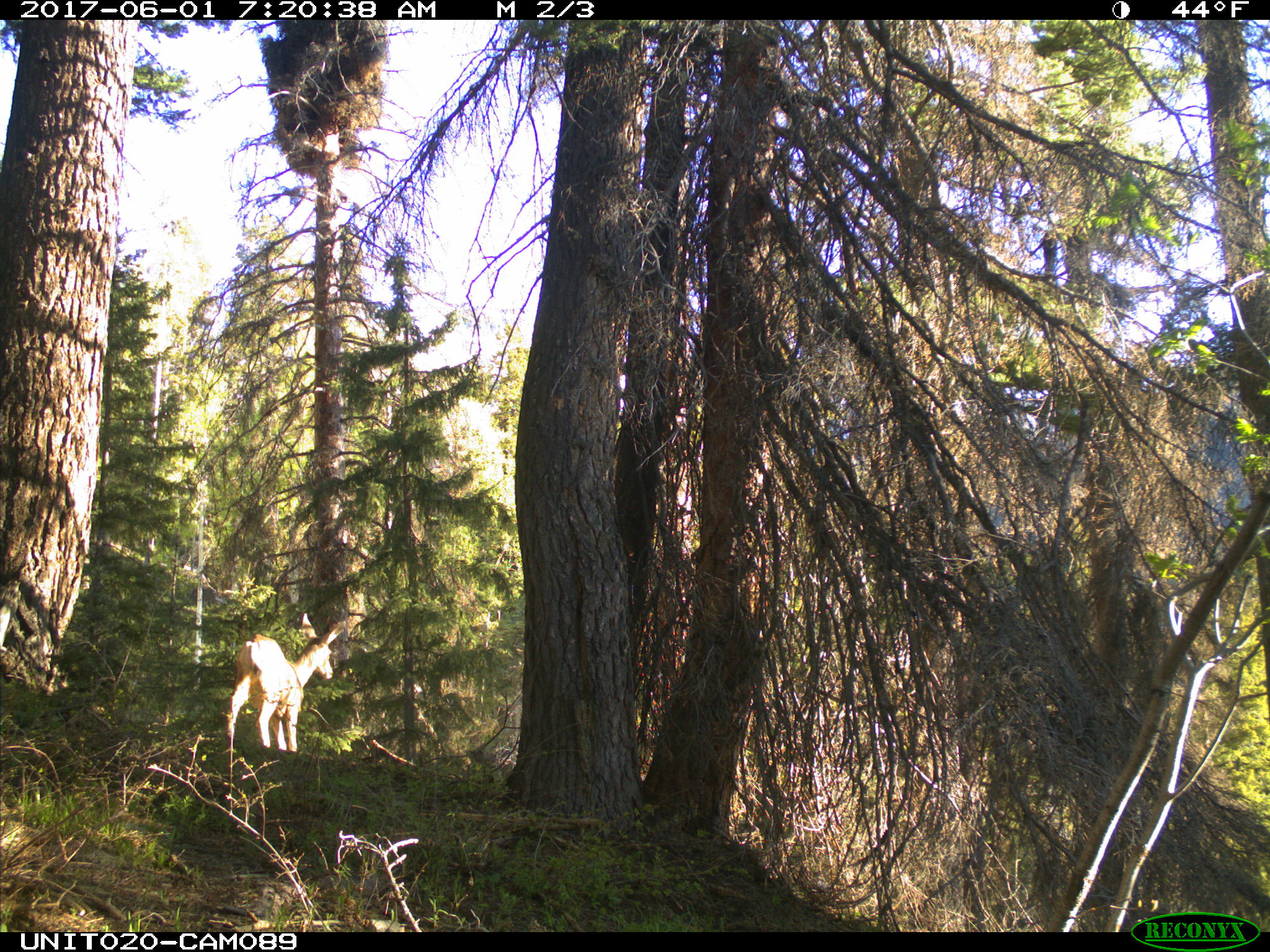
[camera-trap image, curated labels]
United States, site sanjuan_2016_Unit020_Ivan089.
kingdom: Animalia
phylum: Chordata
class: Mammalia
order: Artiodactyla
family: Cervidae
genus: Odocoileus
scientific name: Odocoileus hemionus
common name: mule deer